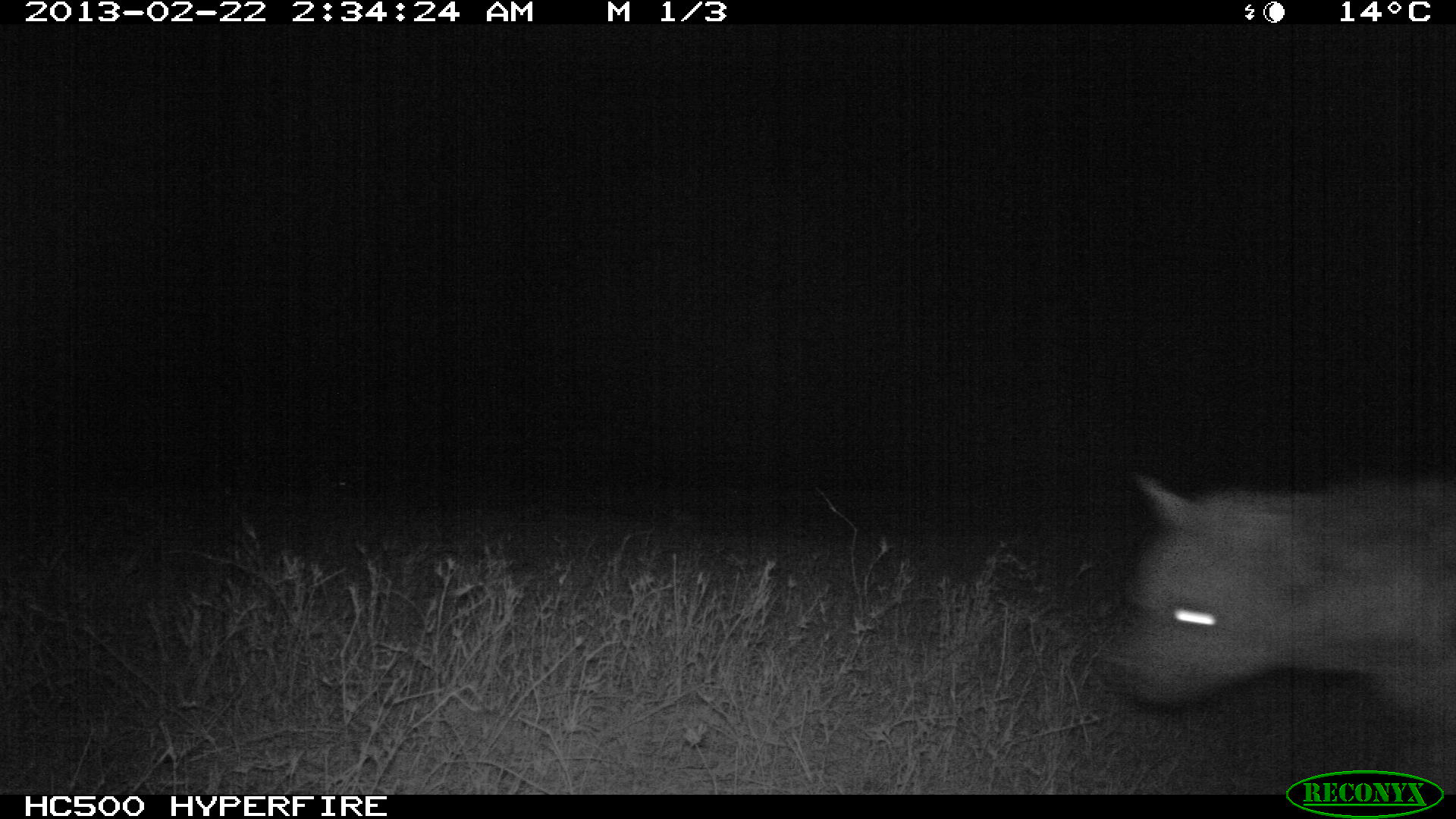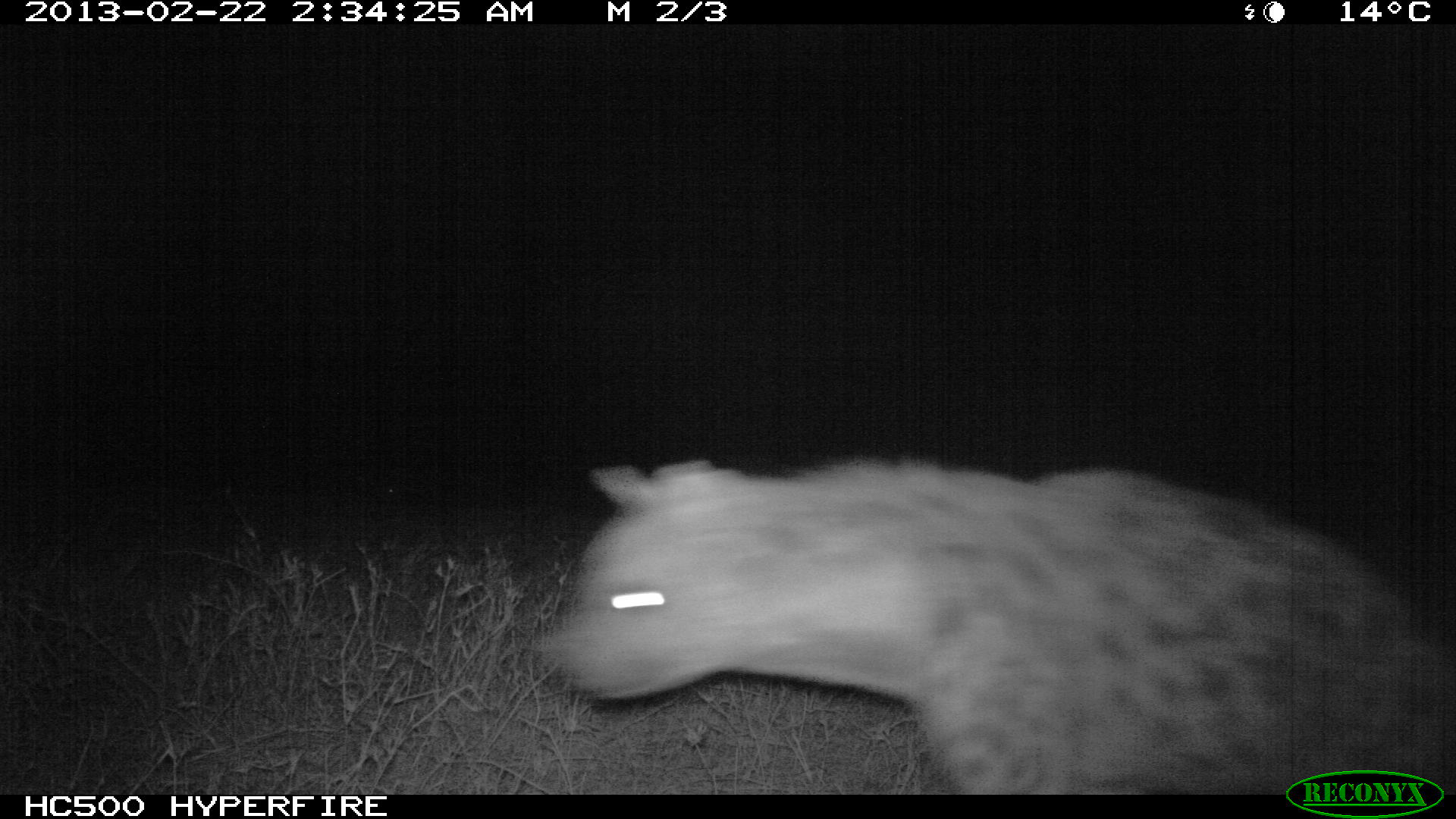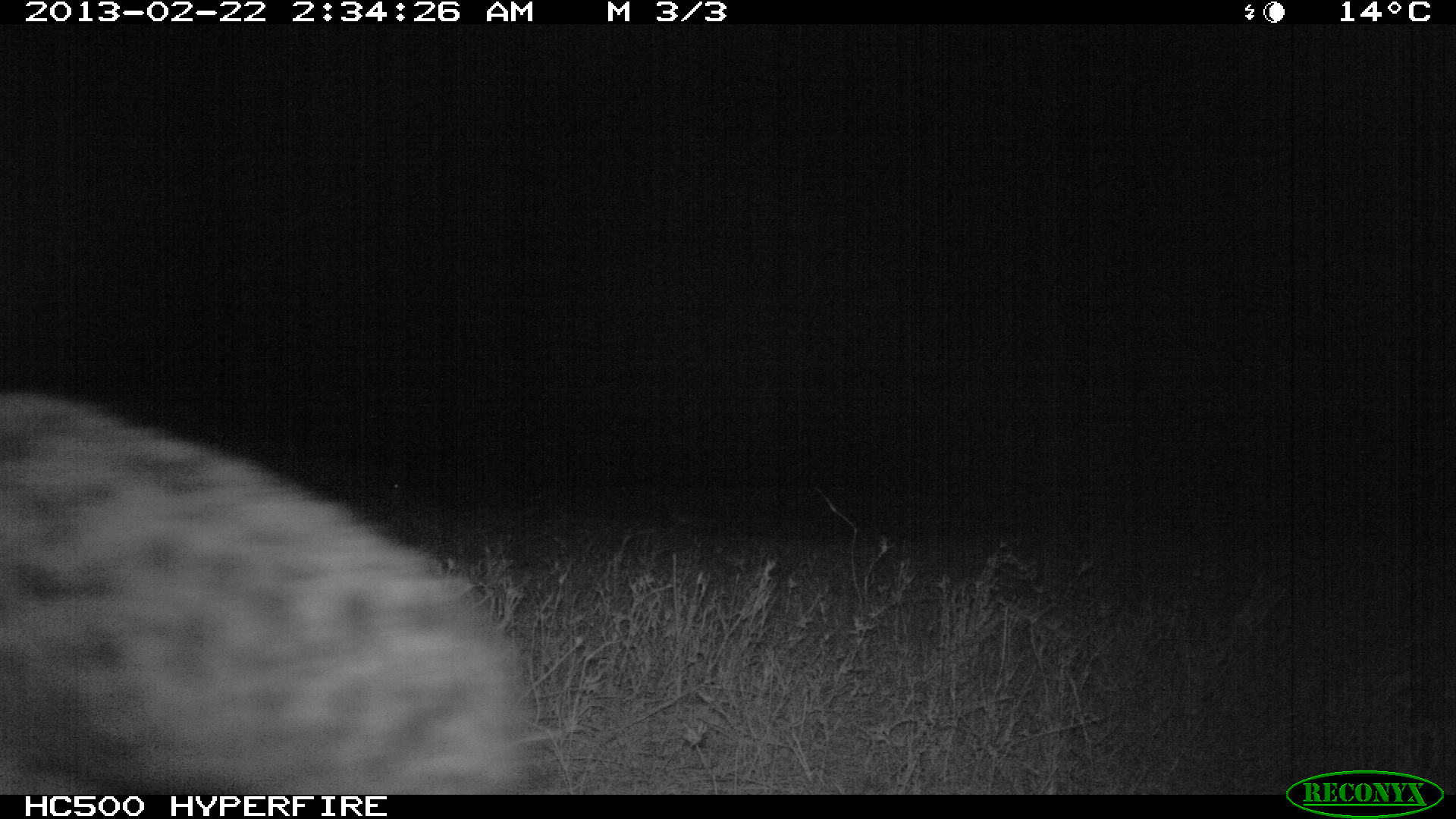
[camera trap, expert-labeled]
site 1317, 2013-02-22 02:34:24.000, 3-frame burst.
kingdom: Animalia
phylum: Chordata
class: Mammalia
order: Carnivora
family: Hyaenidae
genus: Crocuta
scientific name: Crocuta crocuta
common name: spotted hyena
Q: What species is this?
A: Crocuta crocuta (spotted hyena).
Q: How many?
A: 1.